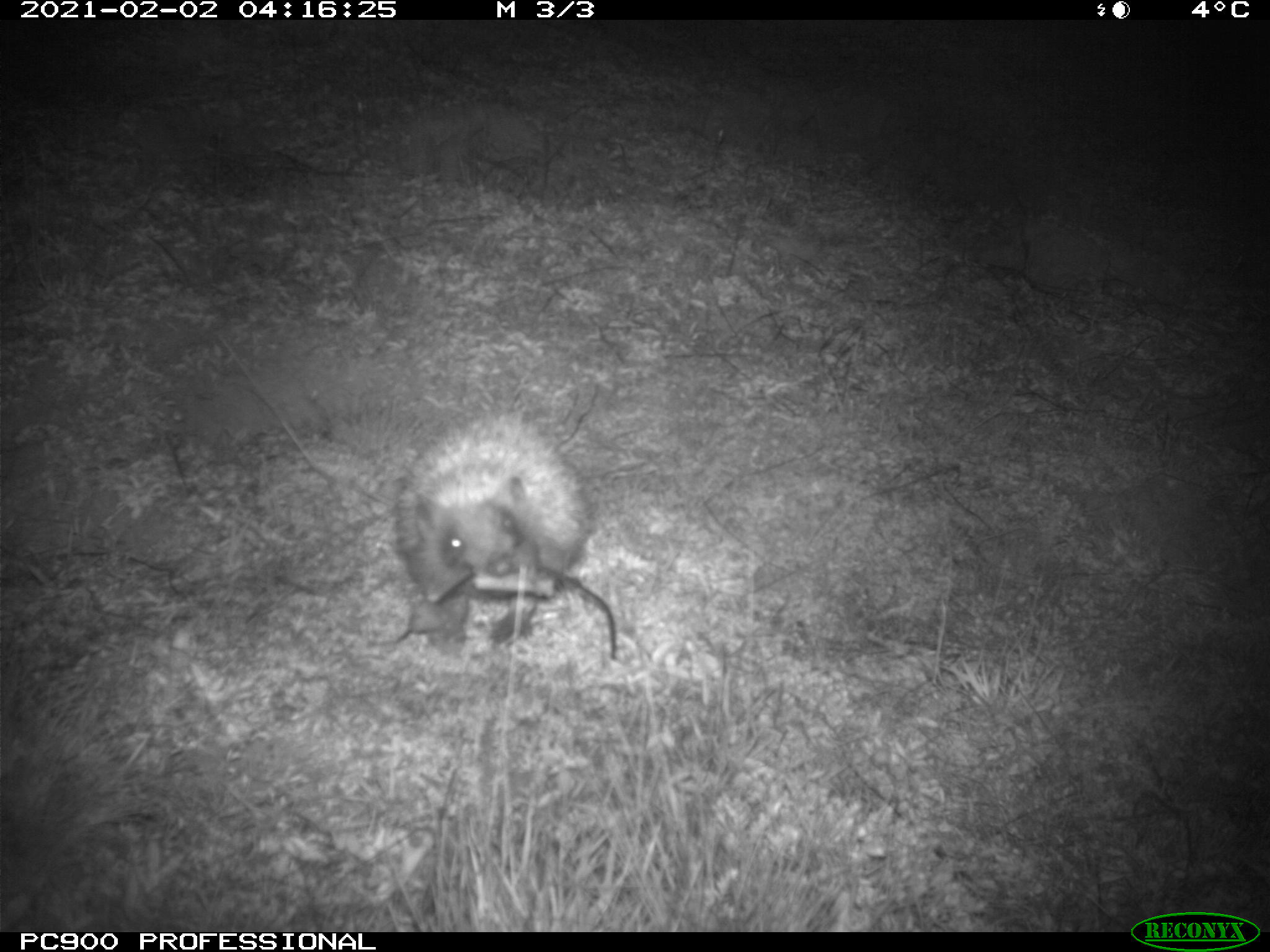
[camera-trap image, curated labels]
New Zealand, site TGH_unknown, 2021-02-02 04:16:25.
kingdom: Animalia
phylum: Chordata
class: Mammalia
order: Eulipotyphla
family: Erinaceidae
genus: Erinaceus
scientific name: Erinaceus europaeus europaeus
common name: european hedgehog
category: hedgehog